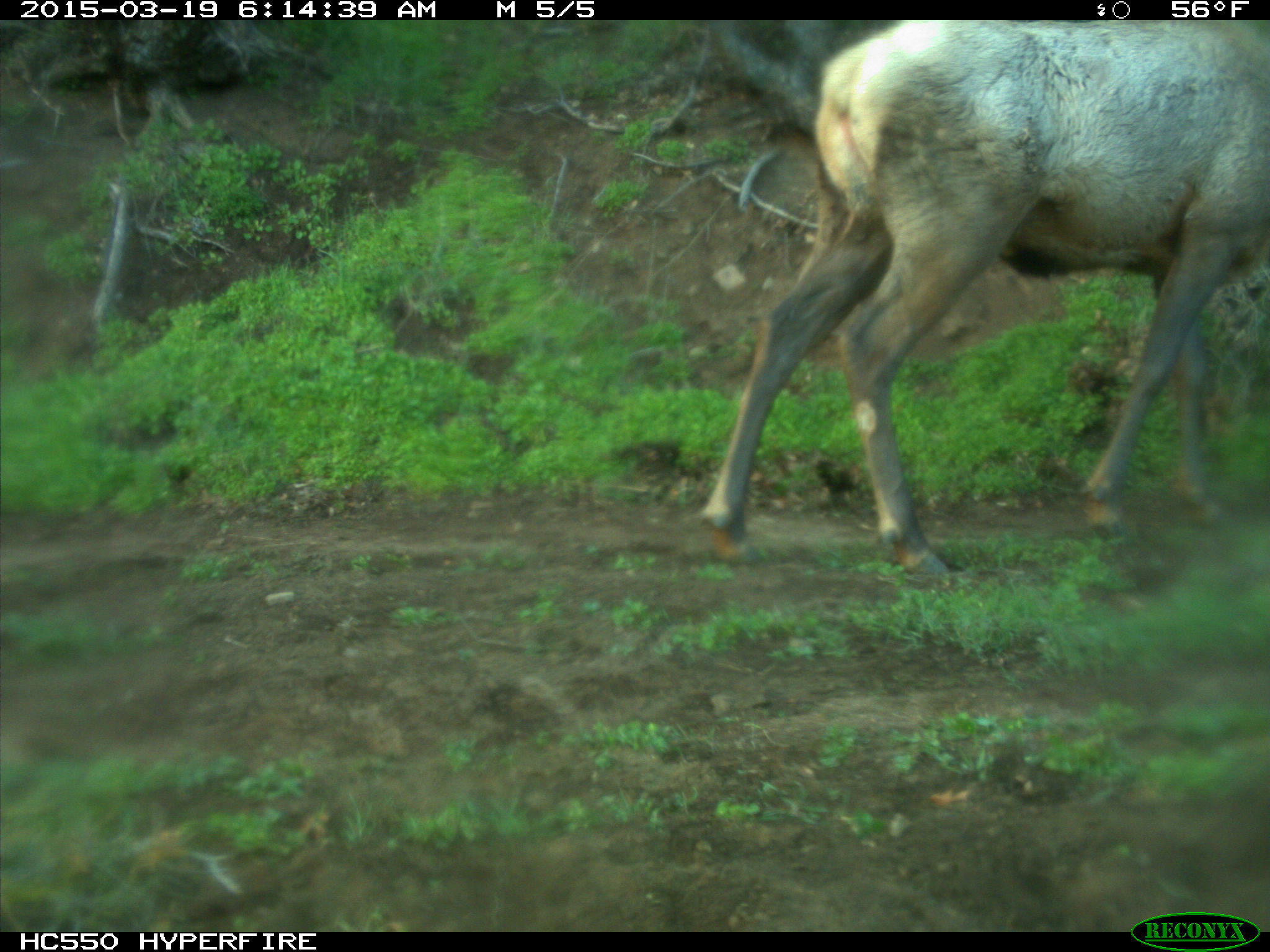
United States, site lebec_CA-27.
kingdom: Animalia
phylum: Chordata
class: Mammalia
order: Artiodactyla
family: Cervidae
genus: Cervus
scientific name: Cervus canadensis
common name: elk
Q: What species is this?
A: Cervus canadensis (elk).